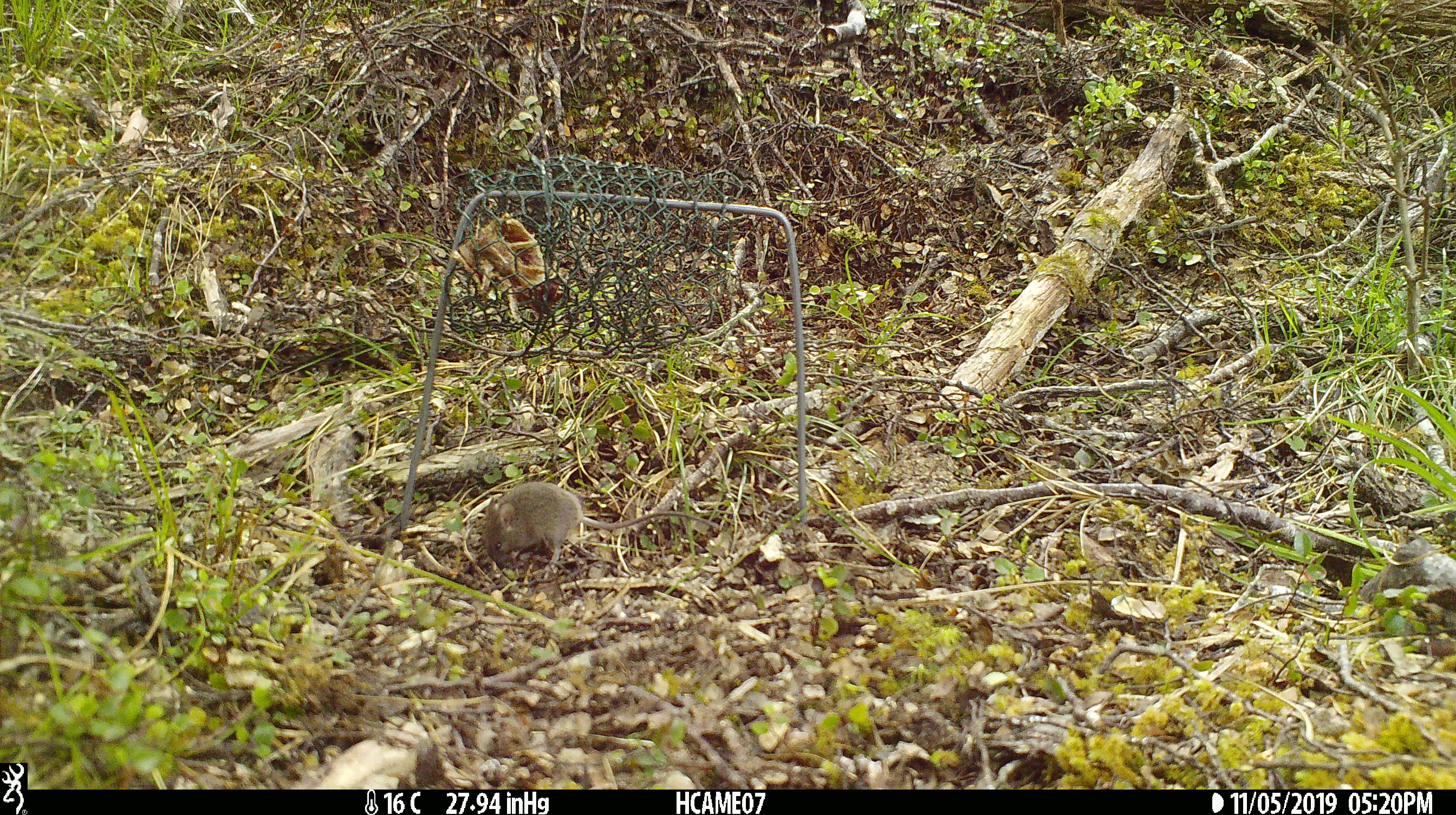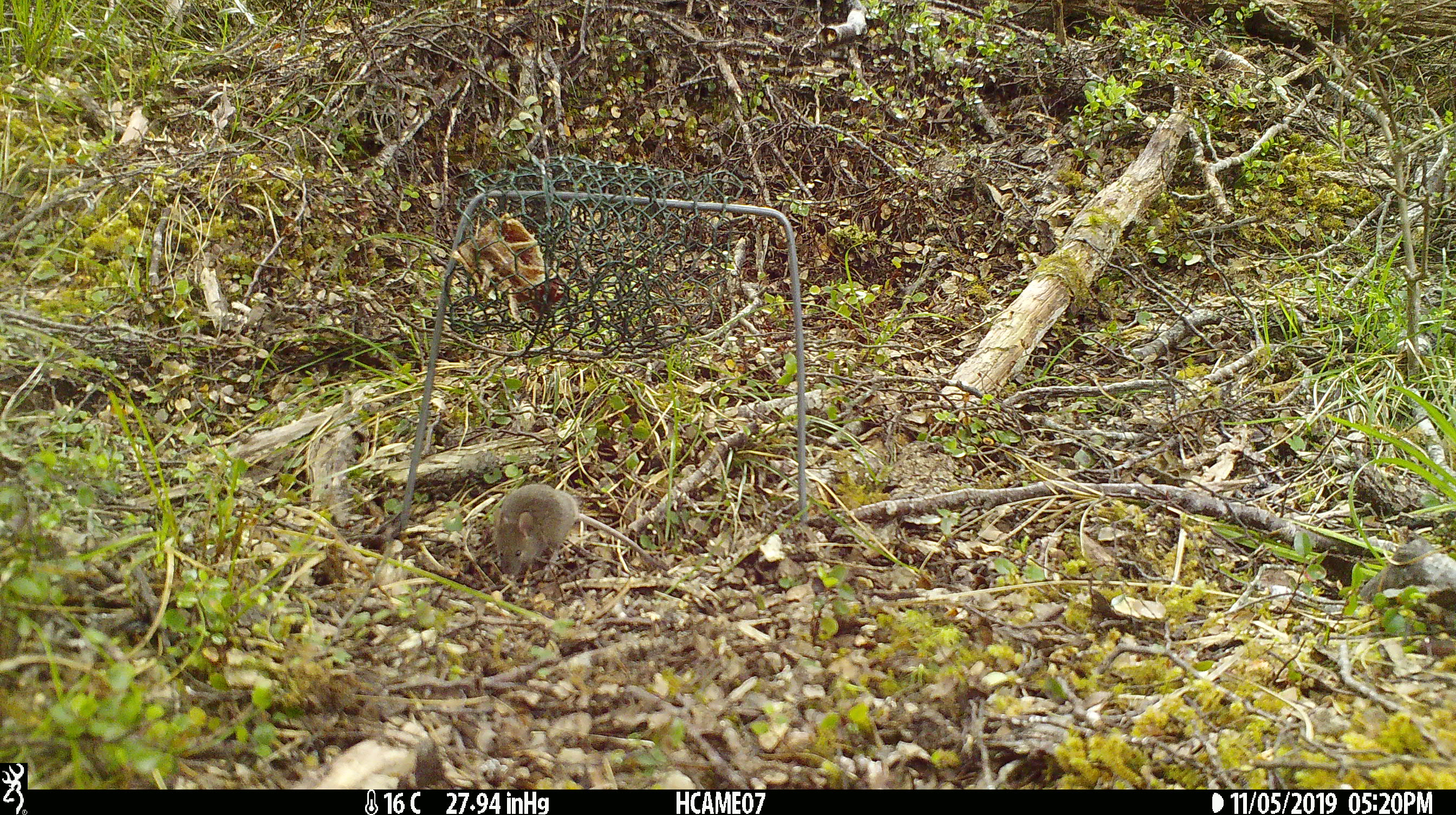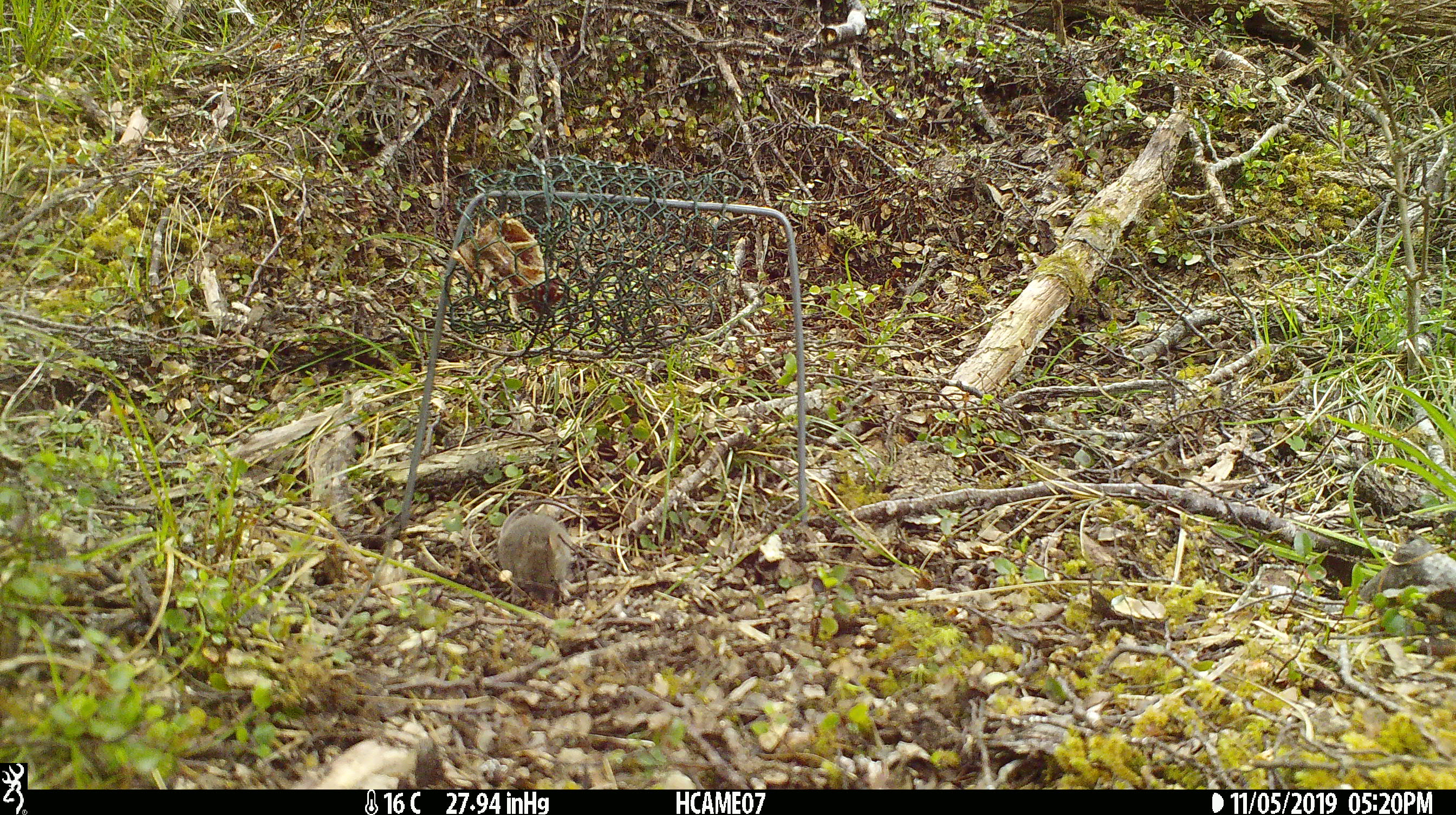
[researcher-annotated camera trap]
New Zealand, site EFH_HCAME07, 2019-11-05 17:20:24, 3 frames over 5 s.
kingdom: Animalia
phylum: Chordata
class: Mammalia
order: Rodentia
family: Muridae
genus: Mus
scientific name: Mus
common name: mouse